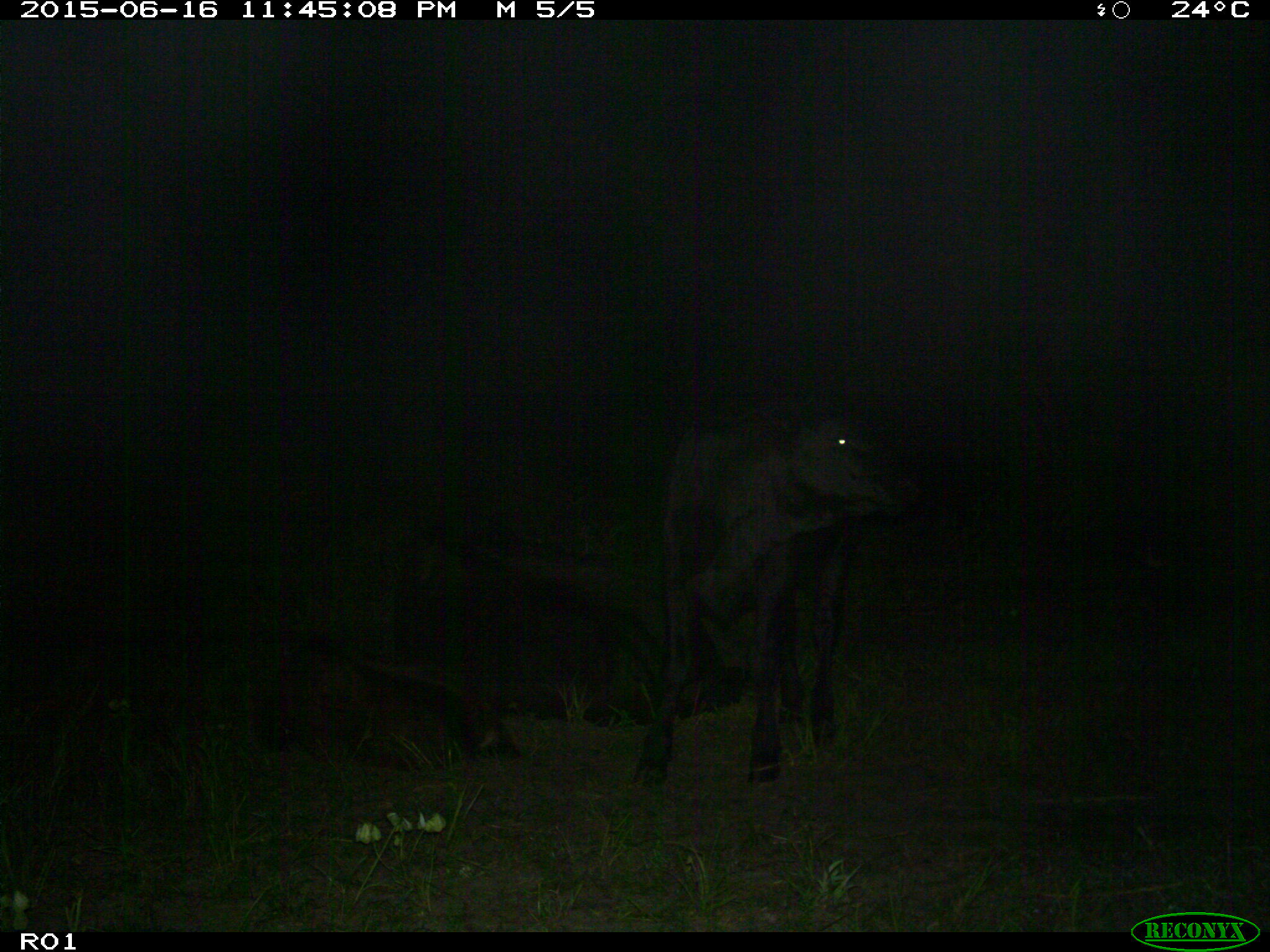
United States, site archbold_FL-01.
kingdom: Animalia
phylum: Chordata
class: Mammalia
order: Artiodactyla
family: Bovidae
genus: Bos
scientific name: Bos taurus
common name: domestic cow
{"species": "Bos taurus (domestic cow)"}